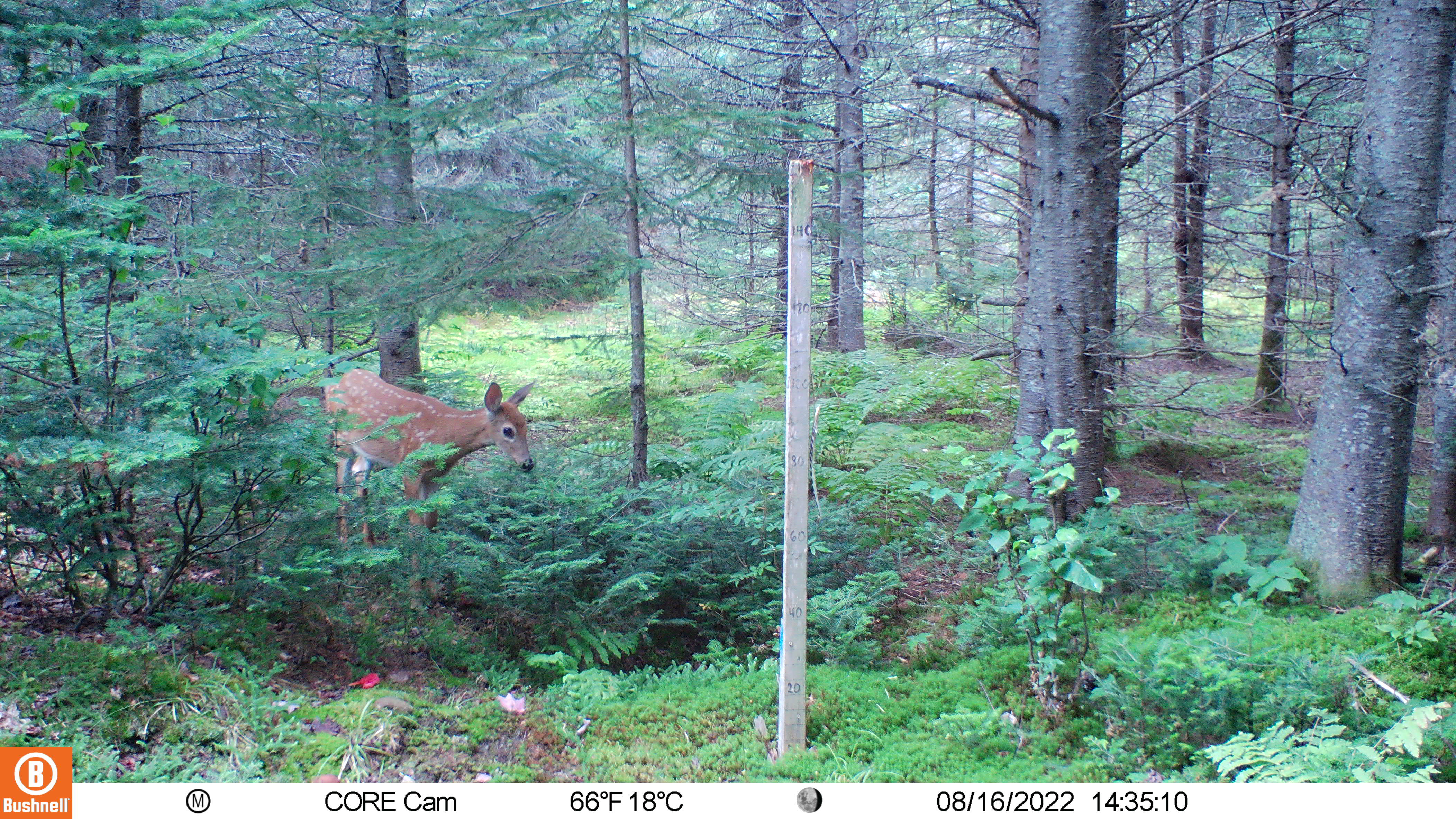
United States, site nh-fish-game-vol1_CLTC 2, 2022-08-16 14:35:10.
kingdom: Animalia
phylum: Chordata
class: Mammalia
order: Artiodactyla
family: Cervidae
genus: Odocoileus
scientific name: Odocoileus virginianus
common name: white-tailed deer